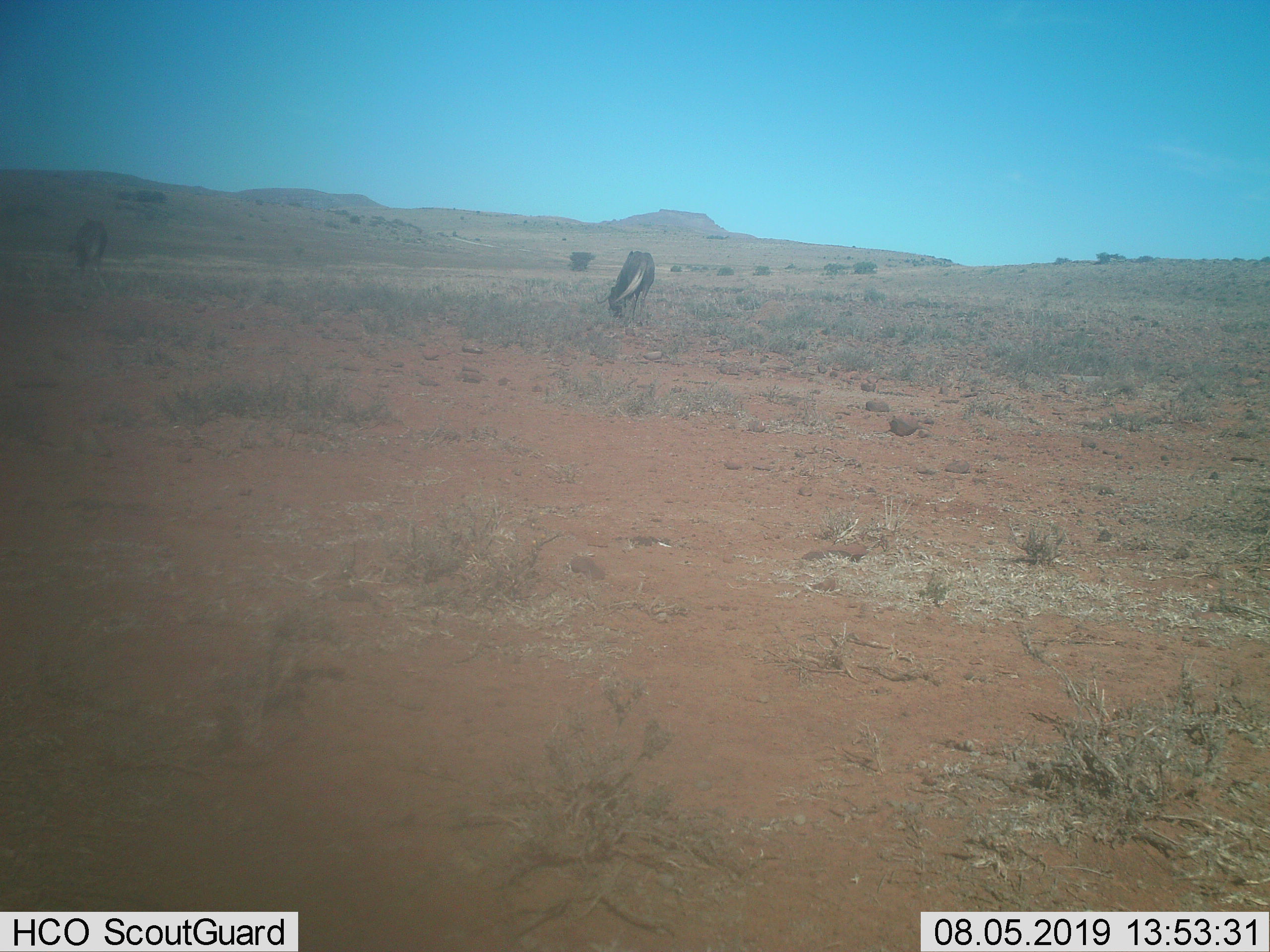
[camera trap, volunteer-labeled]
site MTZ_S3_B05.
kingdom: Animalia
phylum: Chordata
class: Mammalia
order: Artiodactyla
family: Bovidae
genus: Connochaetes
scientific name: Connochaetes gnou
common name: black wildebeest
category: wildebeestblack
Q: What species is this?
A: Wildebeestblack (black wildebeest) (Connochaetes gnou).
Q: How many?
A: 2.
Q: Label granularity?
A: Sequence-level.